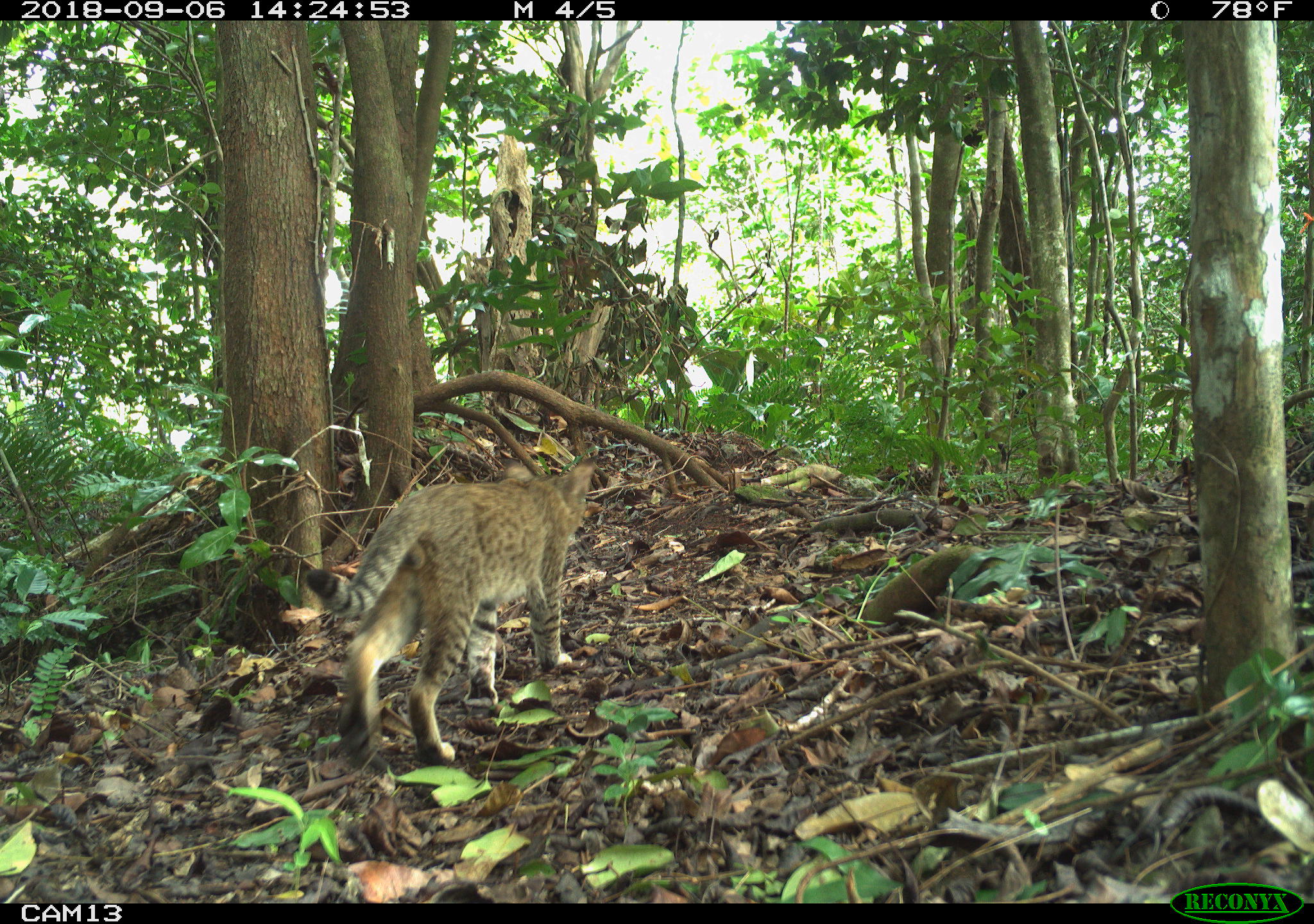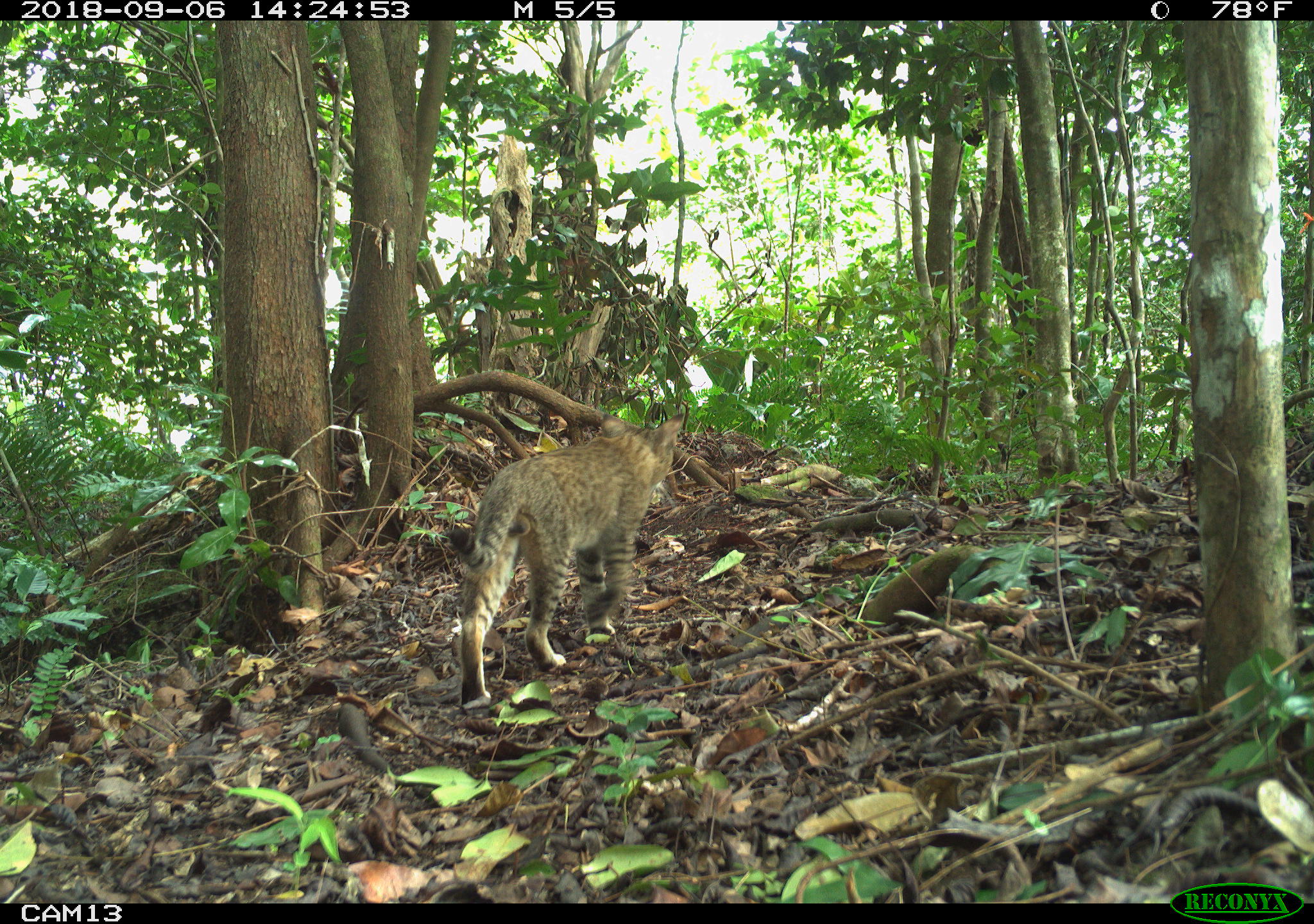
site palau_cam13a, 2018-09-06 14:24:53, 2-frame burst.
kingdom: Animalia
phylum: Chordata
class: Mammalia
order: Carnivora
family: Felidae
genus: Felis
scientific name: Felis catus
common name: cat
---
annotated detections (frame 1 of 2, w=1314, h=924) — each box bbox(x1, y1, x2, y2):
cat: bbox(300, 457, 599, 774)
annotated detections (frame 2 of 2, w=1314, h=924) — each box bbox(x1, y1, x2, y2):
cat: bbox(442, 413, 683, 708)